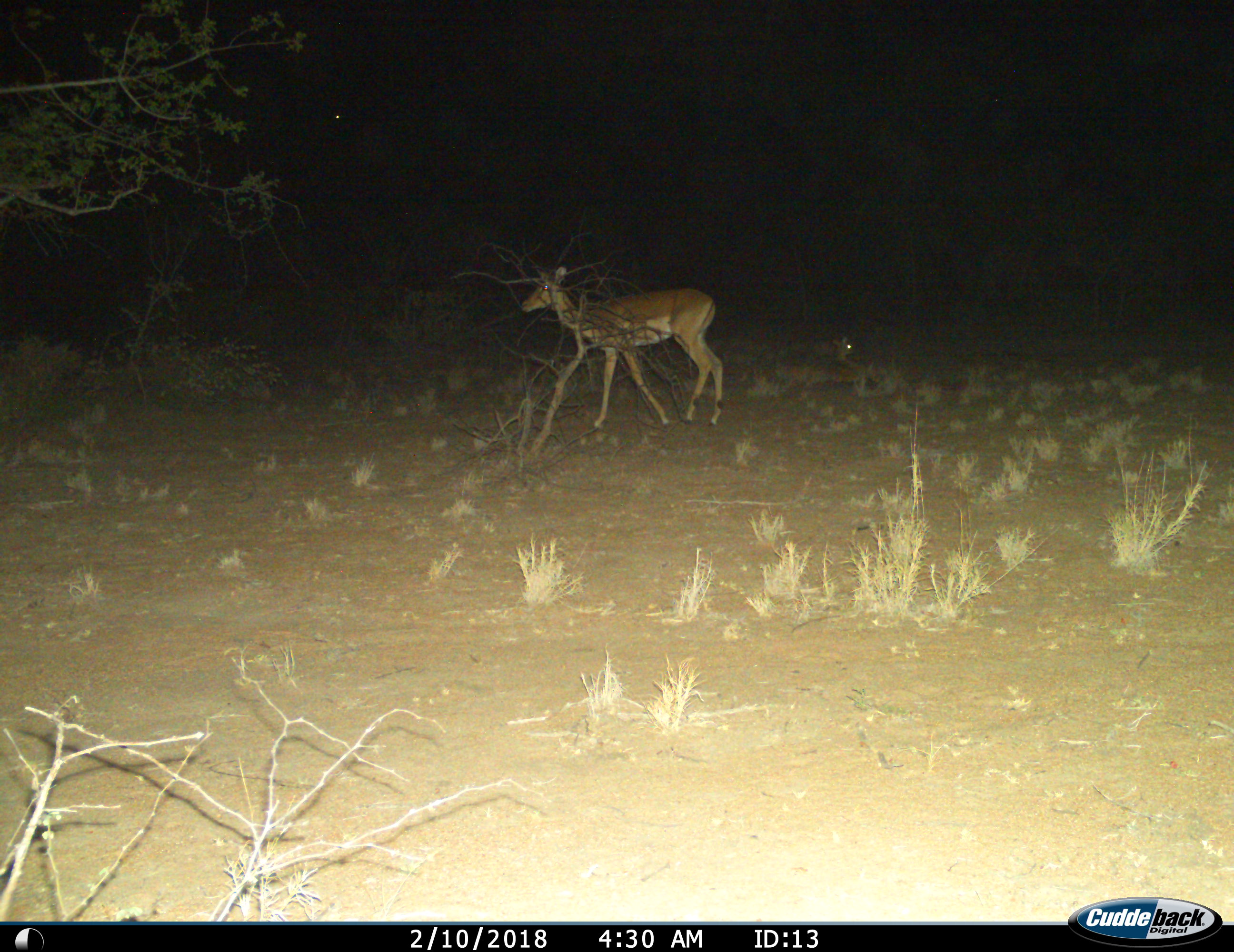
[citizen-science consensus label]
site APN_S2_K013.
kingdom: Animalia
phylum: Chordata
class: Mammalia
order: Artiodactyla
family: Bovidae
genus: Aepyceros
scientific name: Aepyceros melampus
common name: impala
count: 2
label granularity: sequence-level